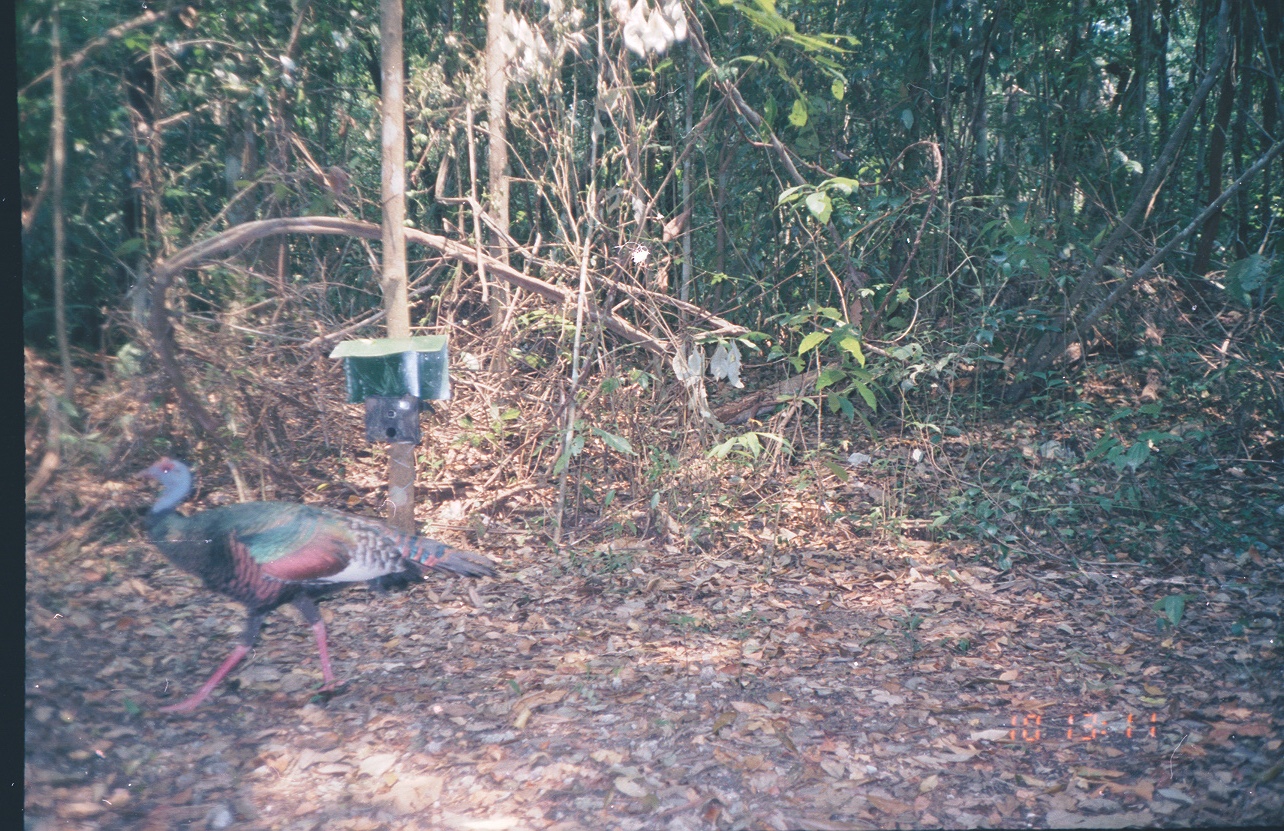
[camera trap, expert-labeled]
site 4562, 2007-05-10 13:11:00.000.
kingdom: Animalia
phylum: Chordata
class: Aves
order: Galliformes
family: Phasianidae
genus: Meleagris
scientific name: Meleagris ocellata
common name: ocellated turkey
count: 1